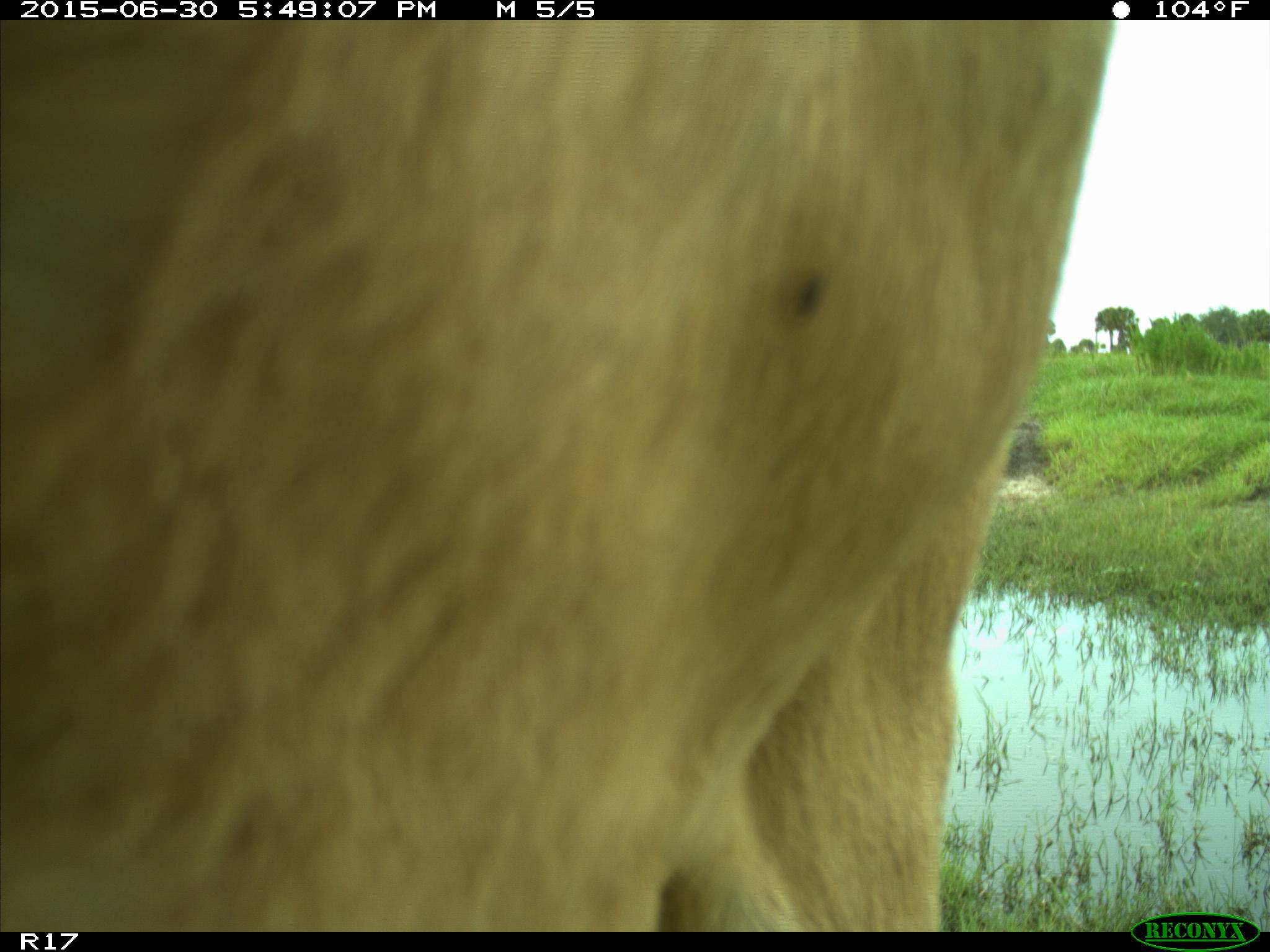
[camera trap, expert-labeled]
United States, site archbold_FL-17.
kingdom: Animalia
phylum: Chordata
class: Mammalia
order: Artiodactyla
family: Bovidae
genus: Bos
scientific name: Bos taurus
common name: domestic cow